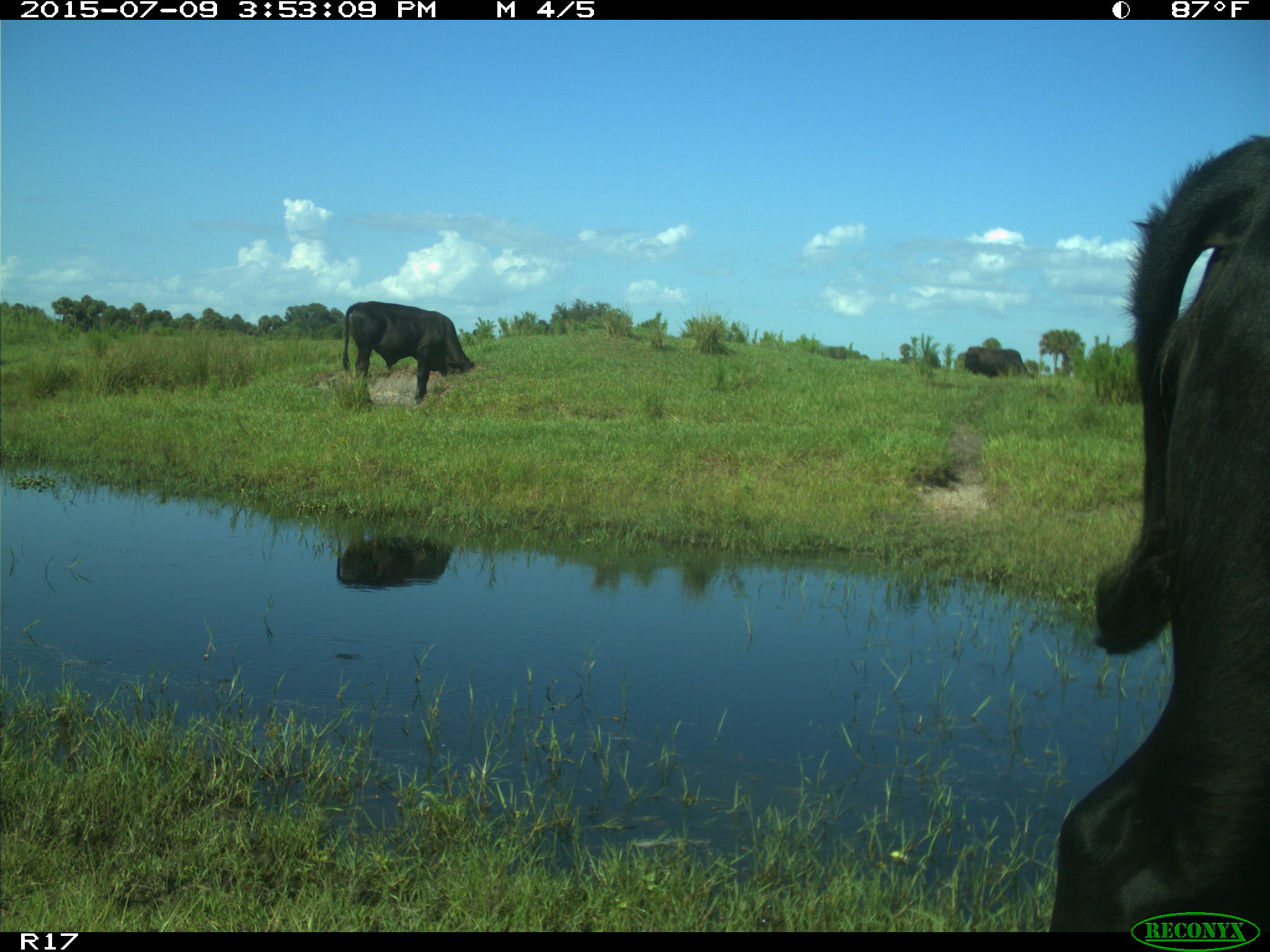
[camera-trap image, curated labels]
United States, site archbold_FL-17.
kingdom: Animalia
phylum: Chordata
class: Mammalia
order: Artiodactyla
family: Bovidae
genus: Bos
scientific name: Bos taurus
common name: domestic cow